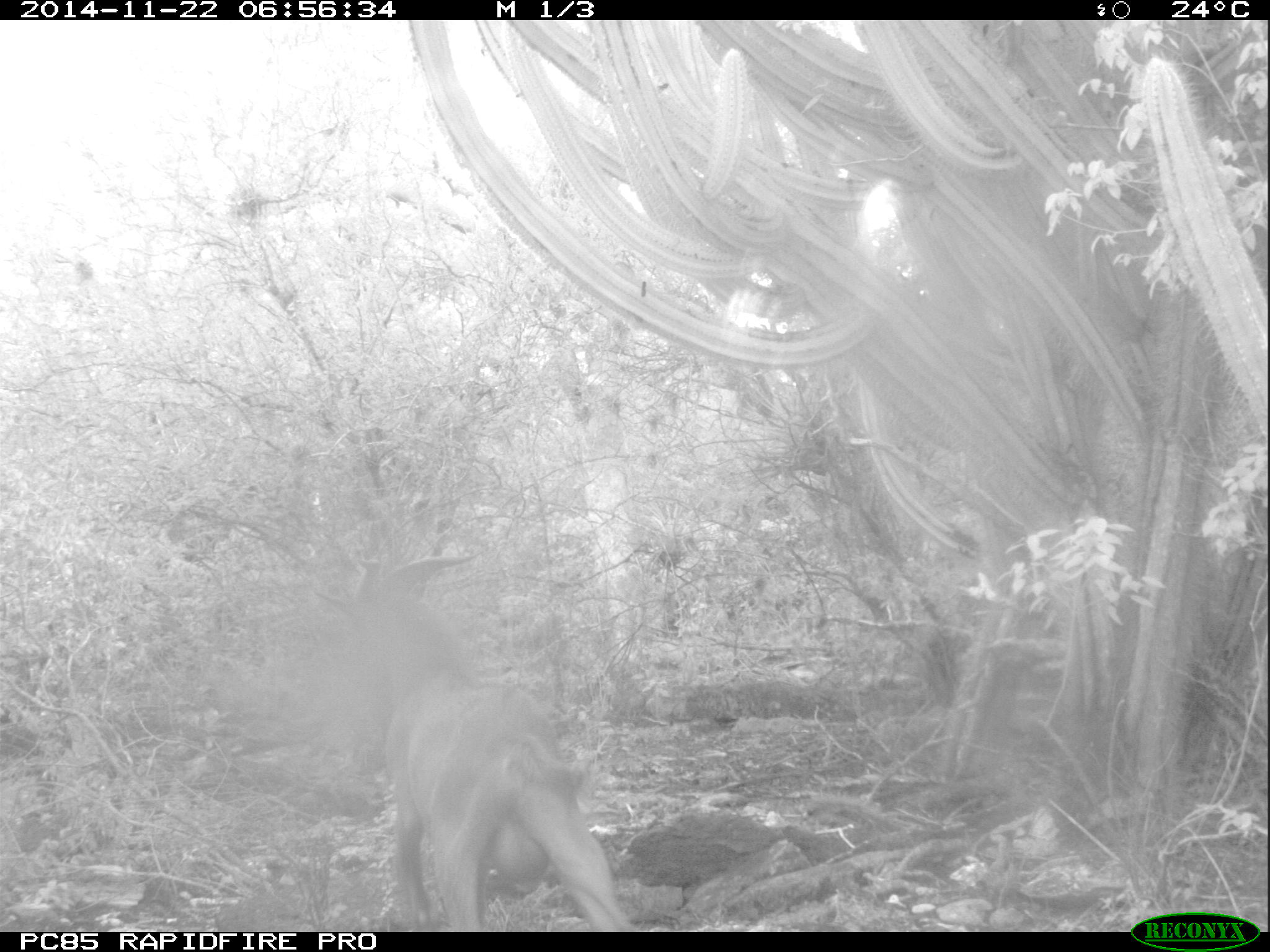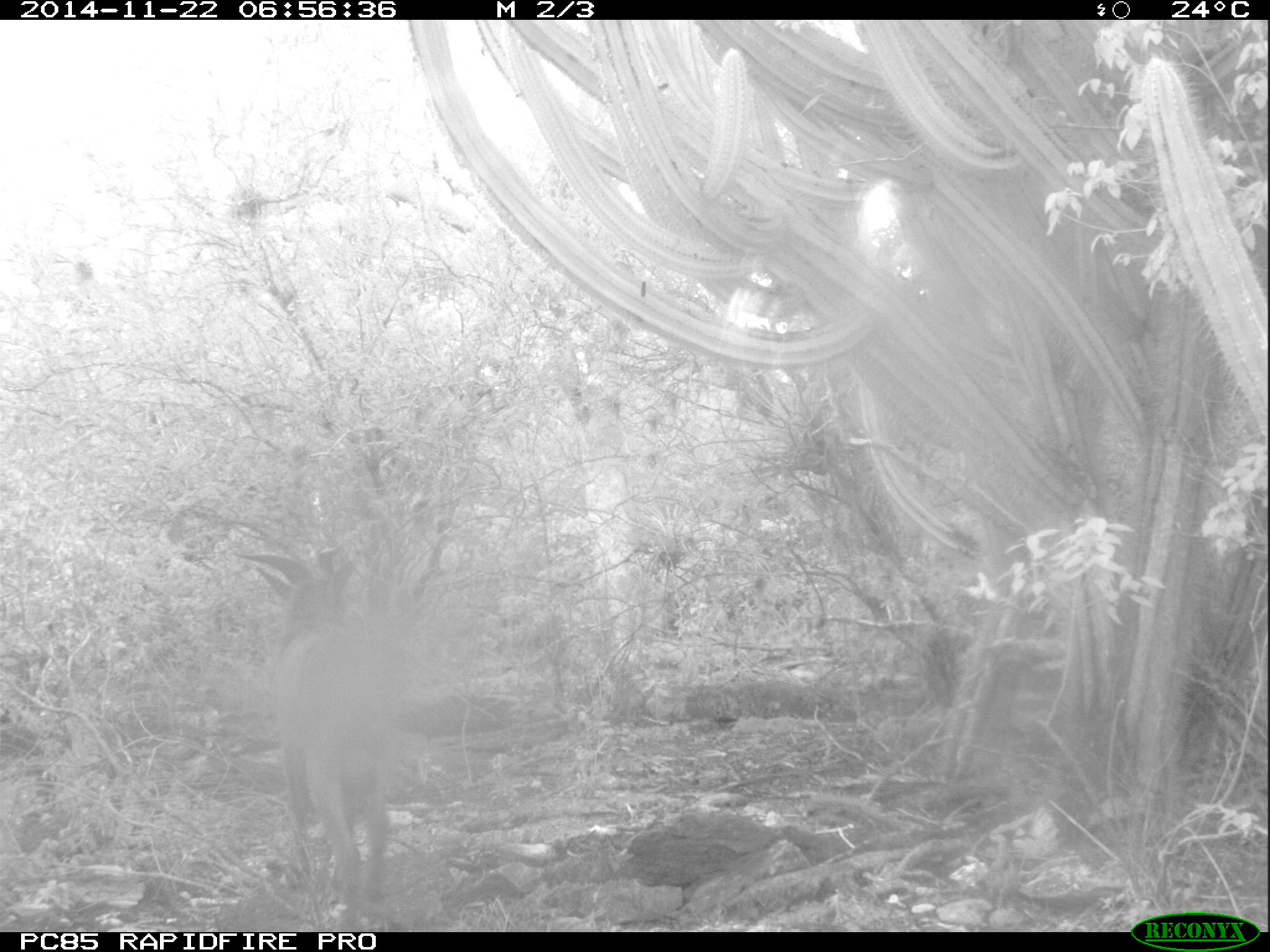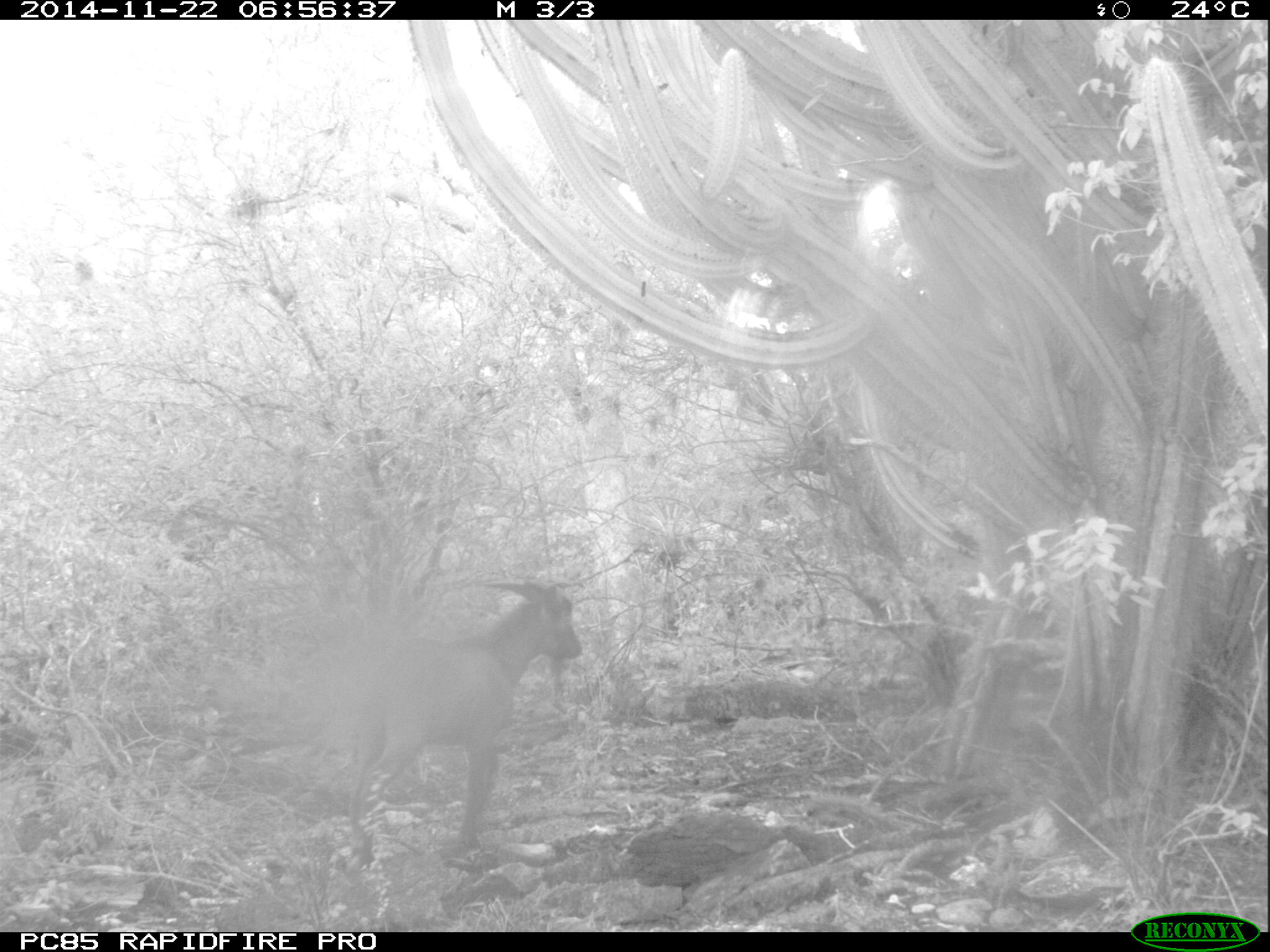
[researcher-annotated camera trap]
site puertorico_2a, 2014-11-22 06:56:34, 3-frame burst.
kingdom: Animalia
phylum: Chordata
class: Mammalia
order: Artiodactyla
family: Bovidae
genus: Capra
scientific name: Capra hircus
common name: goat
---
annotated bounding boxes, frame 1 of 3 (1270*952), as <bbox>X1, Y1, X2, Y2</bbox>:
goat: <bbox>307, 543, 633, 930</bbox>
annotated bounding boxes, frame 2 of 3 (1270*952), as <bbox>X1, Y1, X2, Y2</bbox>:
goat: <bbox>242, 545, 401, 925</bbox>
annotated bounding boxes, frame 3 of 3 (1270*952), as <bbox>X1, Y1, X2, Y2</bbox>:
goat: <bbox>336, 573, 579, 865</bbox>